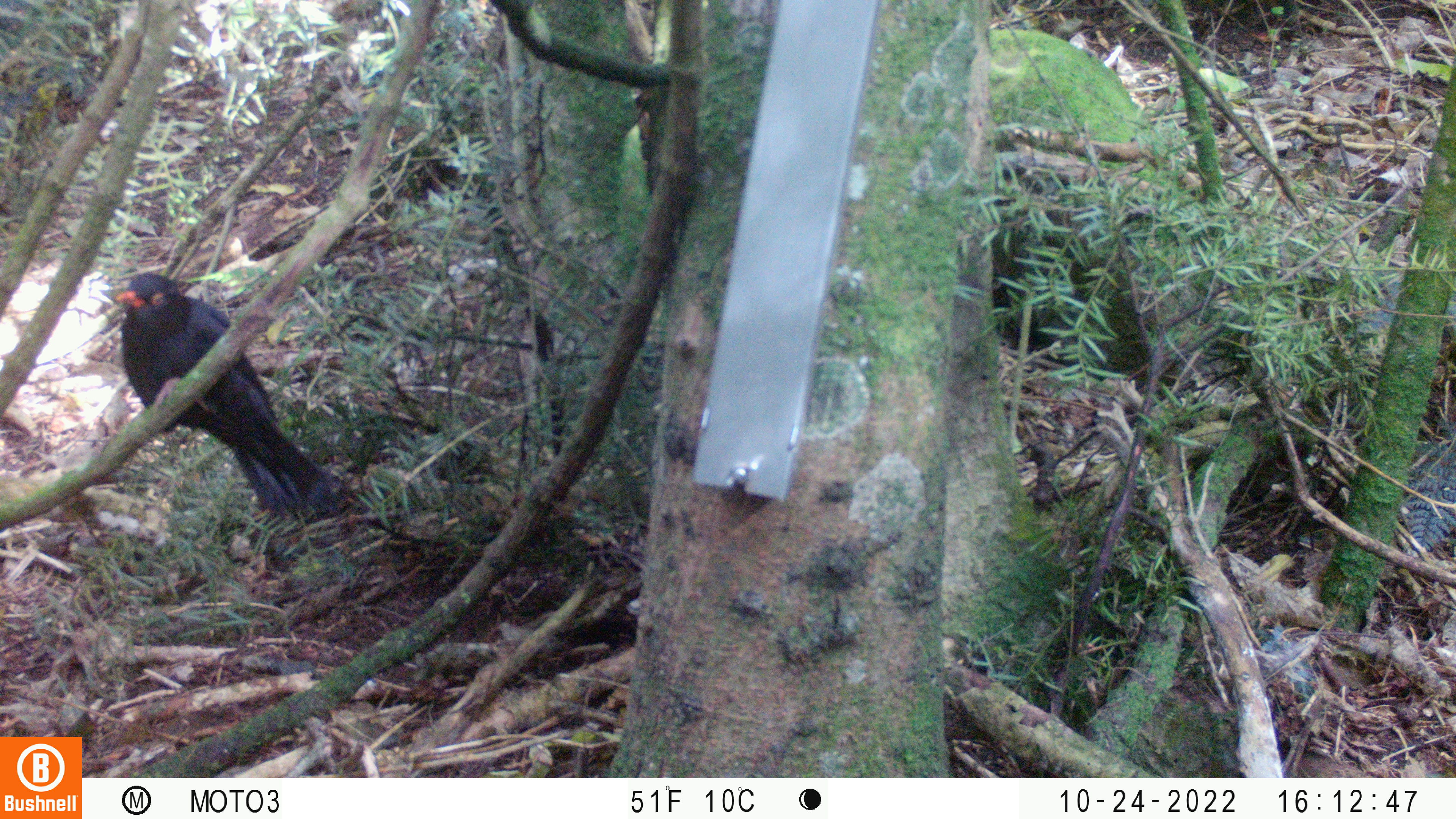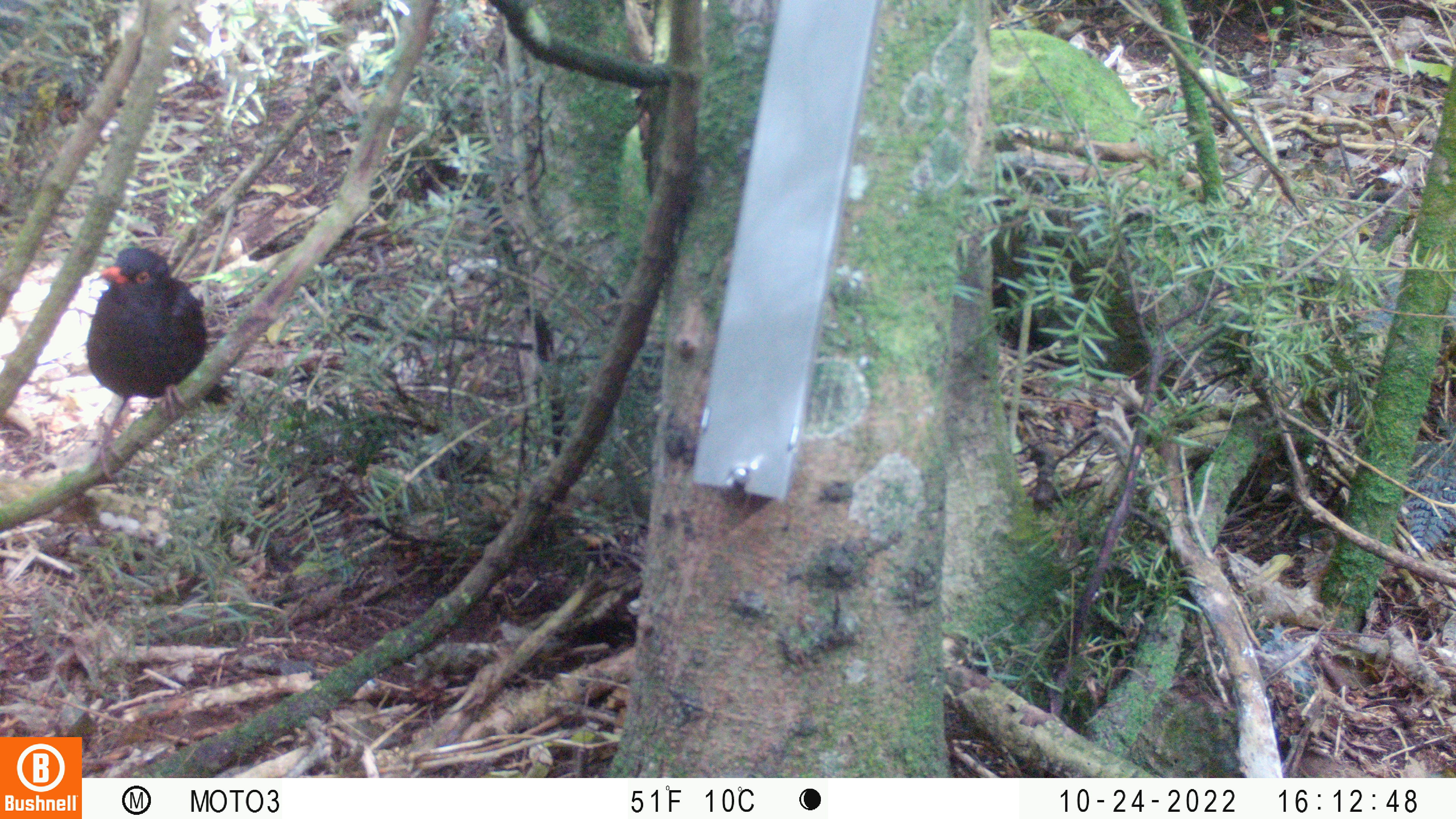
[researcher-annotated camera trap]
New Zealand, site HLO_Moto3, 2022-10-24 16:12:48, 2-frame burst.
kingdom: Animalia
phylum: Chordata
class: Aves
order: Passeriformes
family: Turdidae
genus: Turdus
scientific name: Turdus merula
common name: eurasian blackbird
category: blackbird